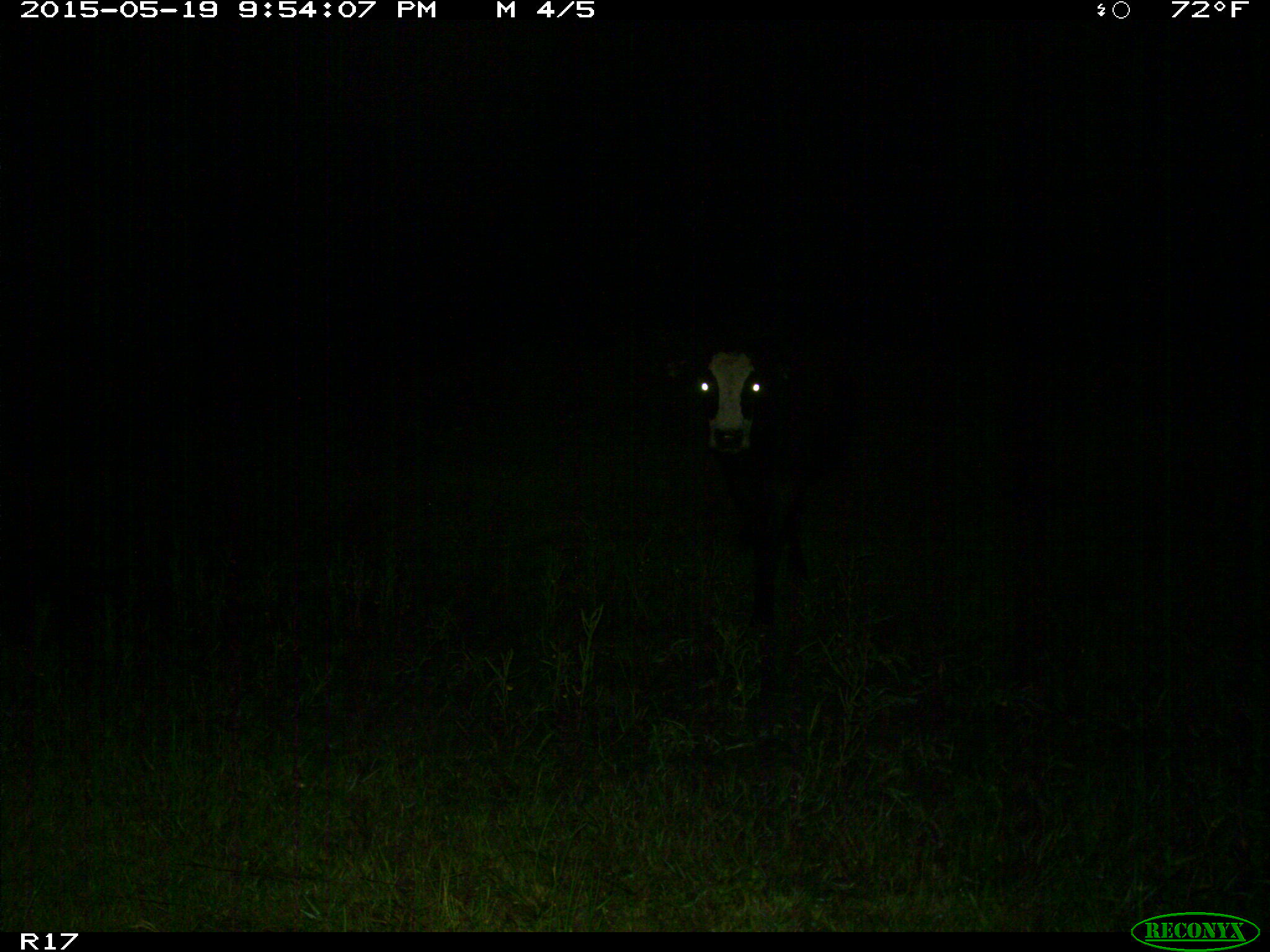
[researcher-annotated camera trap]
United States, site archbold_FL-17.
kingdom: Animalia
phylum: Chordata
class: Mammalia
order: Artiodactyla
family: Bovidae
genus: Bos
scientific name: Bos taurus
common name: domestic cow